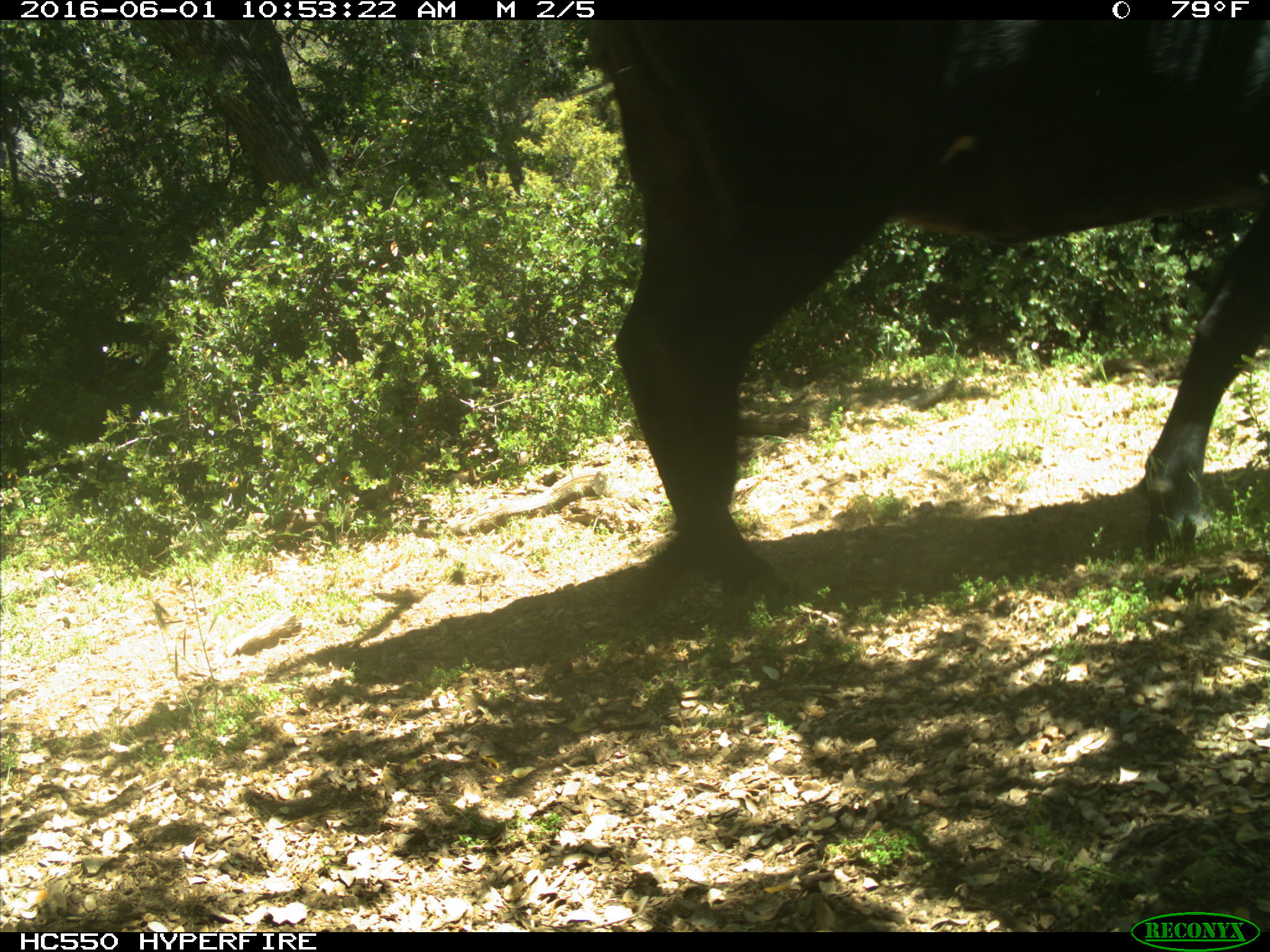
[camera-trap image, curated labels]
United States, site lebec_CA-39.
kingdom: Animalia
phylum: Chordata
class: Mammalia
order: Artiodactyla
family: Bovidae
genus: Bos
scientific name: Bos taurus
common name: domestic cow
Bos taurus (domestic cow).